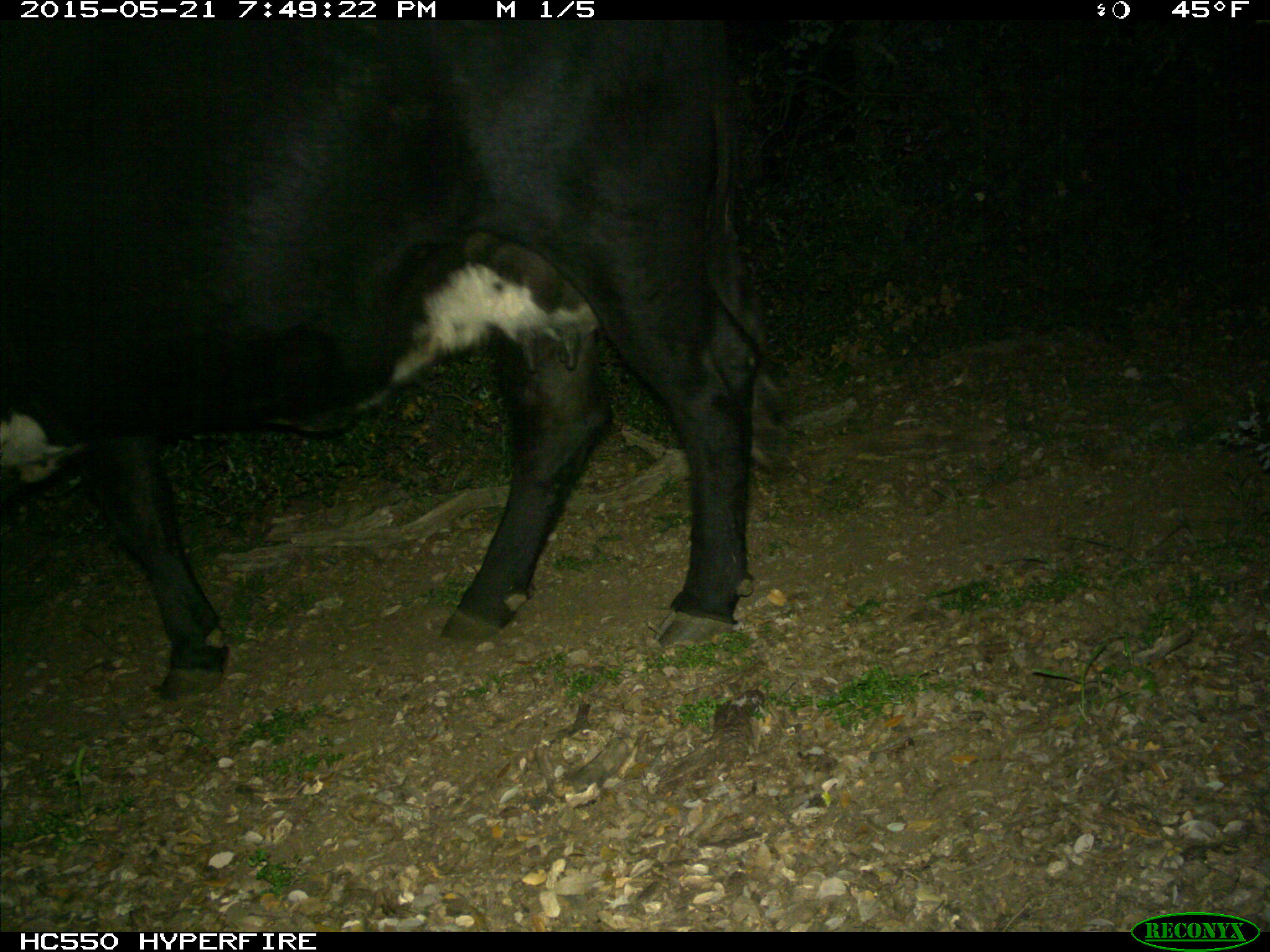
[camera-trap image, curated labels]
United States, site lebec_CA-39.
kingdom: Animalia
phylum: Chordata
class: Mammalia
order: Artiodactyla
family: Bovidae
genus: Bos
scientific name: Bos taurus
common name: domestic cow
Bos taurus (domestic cow).